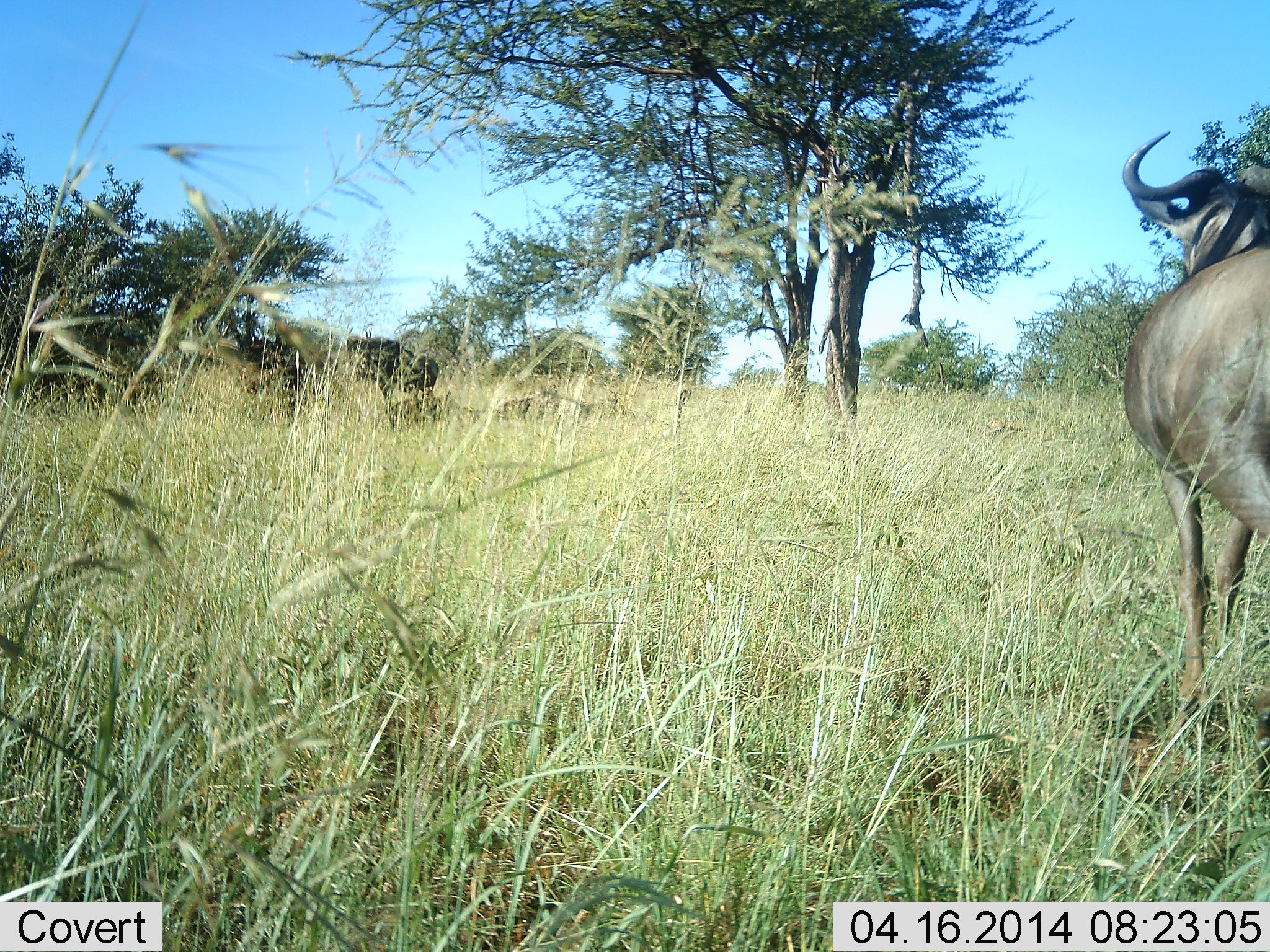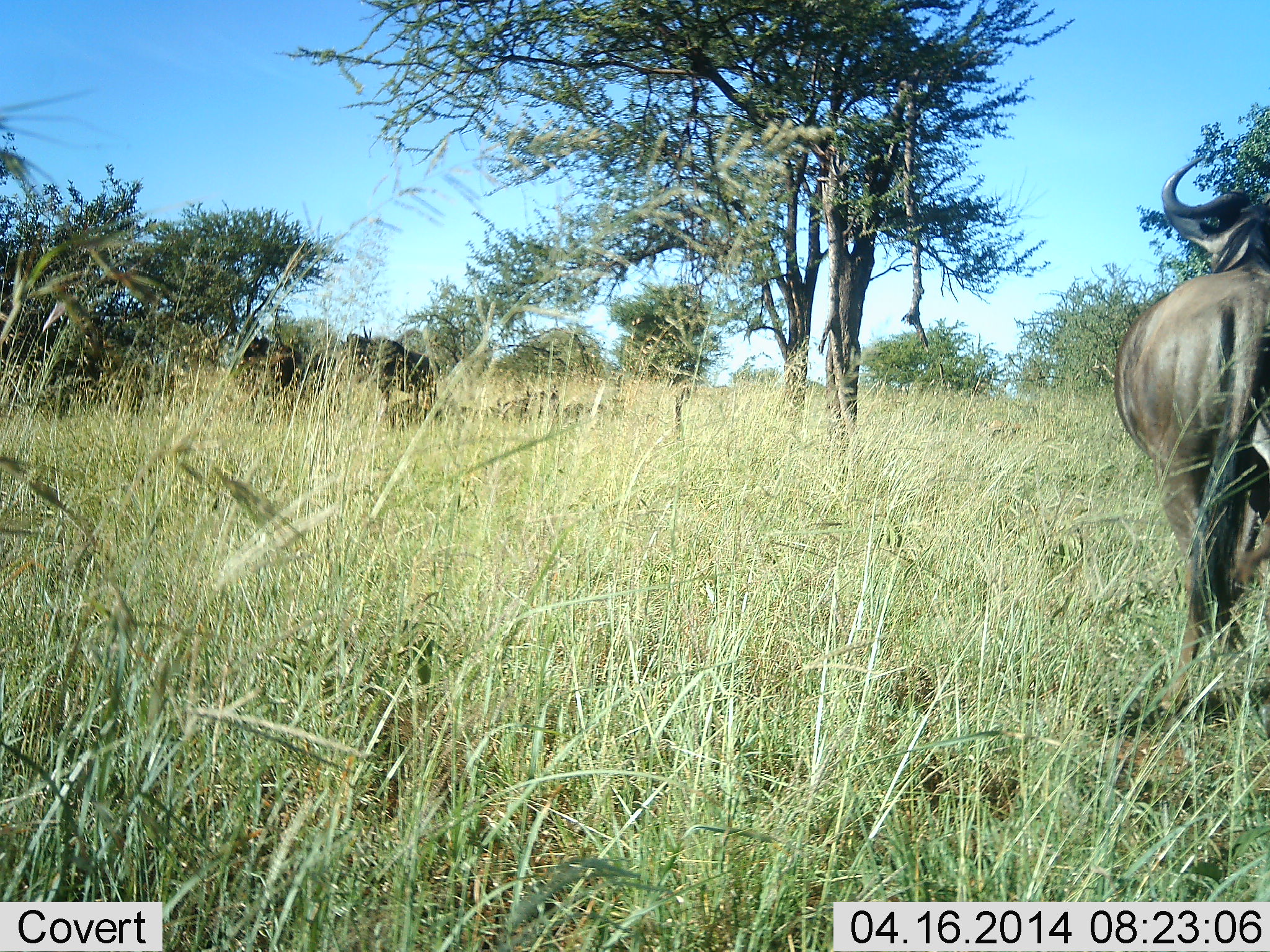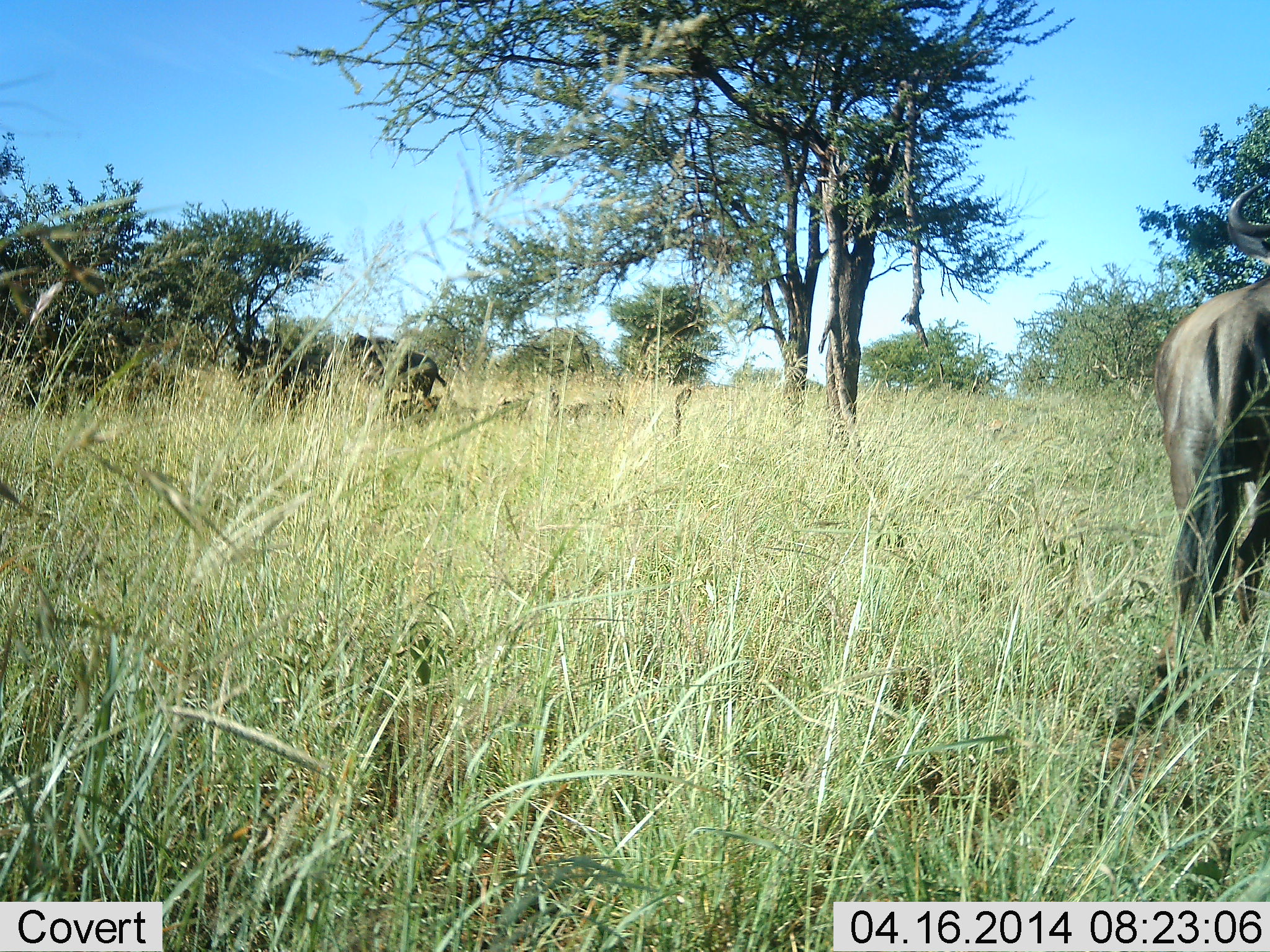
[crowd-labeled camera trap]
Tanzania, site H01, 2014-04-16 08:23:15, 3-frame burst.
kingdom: Animalia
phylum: Chordata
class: Mammalia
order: Artiodactyla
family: Bovidae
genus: Connochaetes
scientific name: Connochaetes taurinus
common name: blue wildebeest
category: wildebeest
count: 3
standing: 90%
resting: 0%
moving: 20%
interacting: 0%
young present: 0%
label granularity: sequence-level